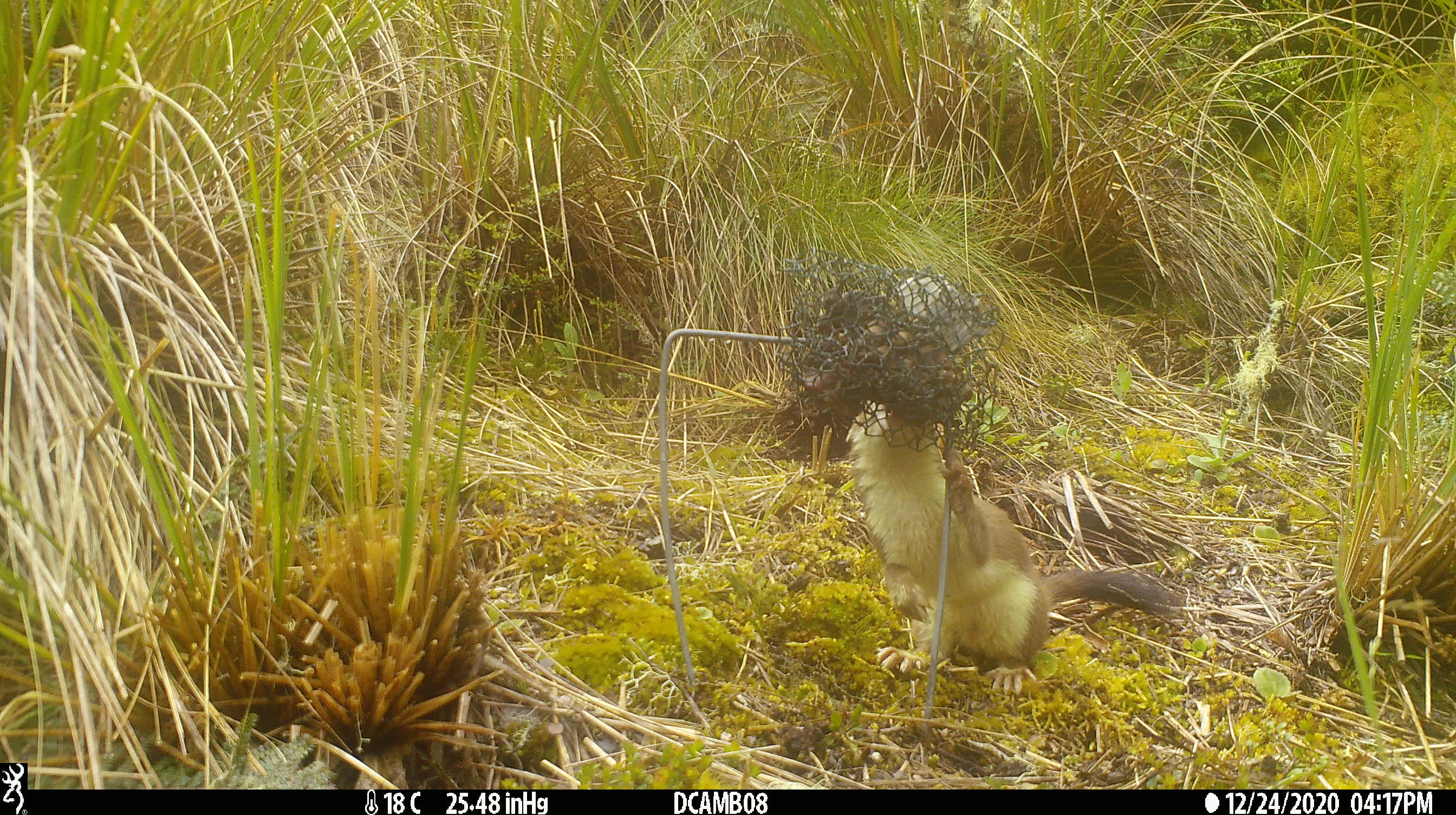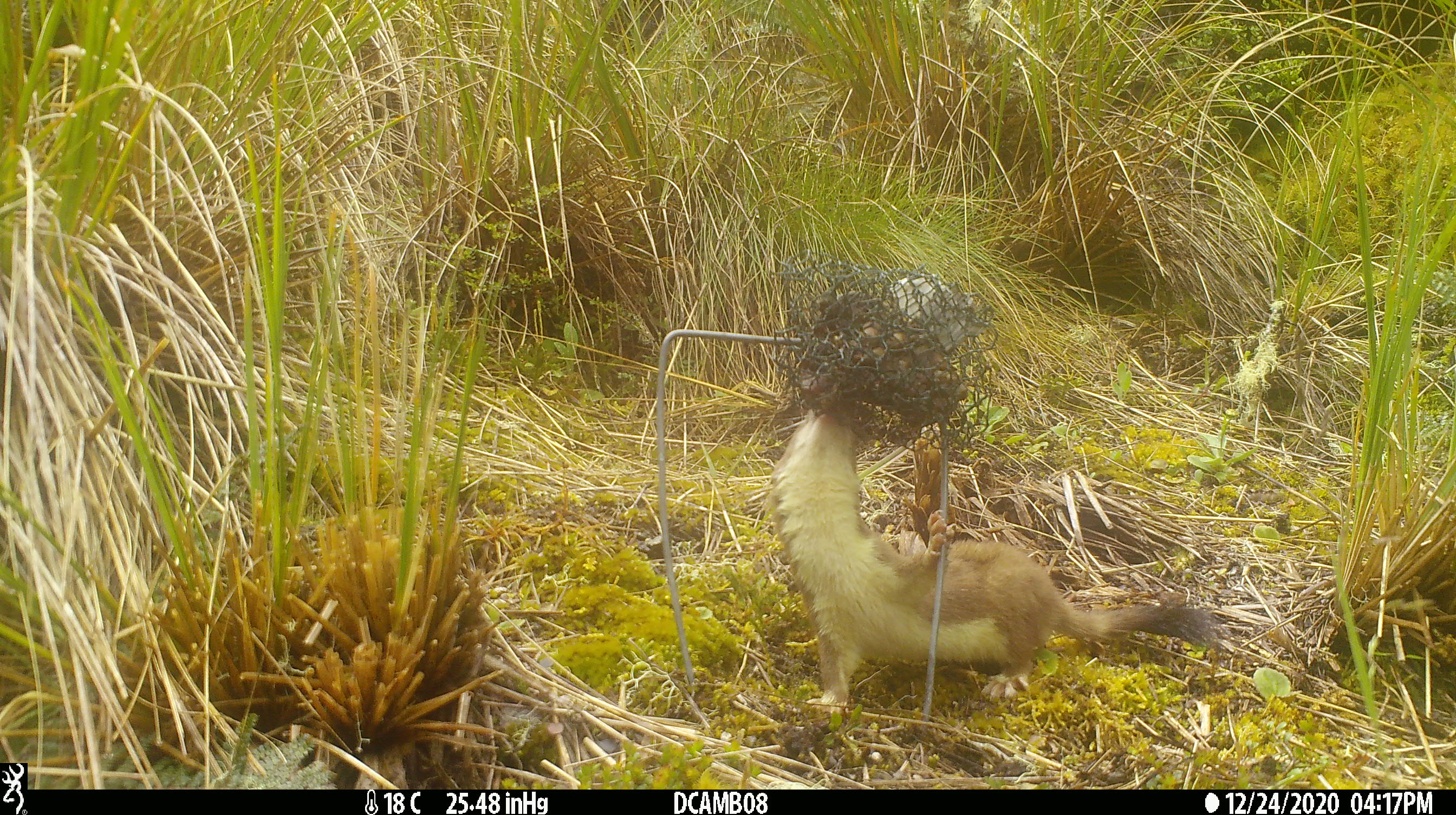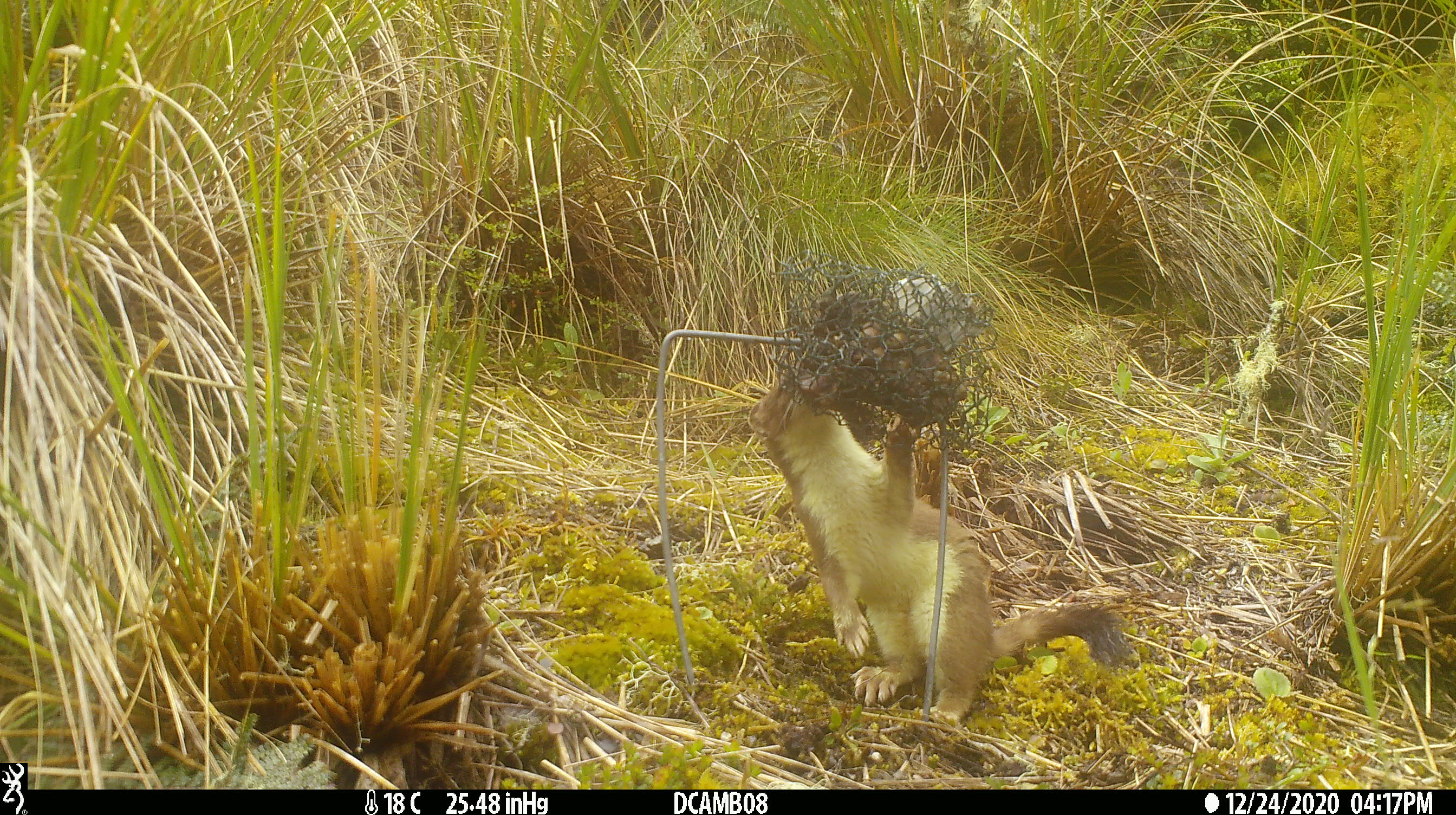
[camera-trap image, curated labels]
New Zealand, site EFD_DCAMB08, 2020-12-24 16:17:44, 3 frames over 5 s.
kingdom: Animalia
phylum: Chordata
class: Mammalia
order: Carnivora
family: Mustelidae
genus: Mustela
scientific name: Mustela erminea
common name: stoat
Stoat (Mustela erminea).